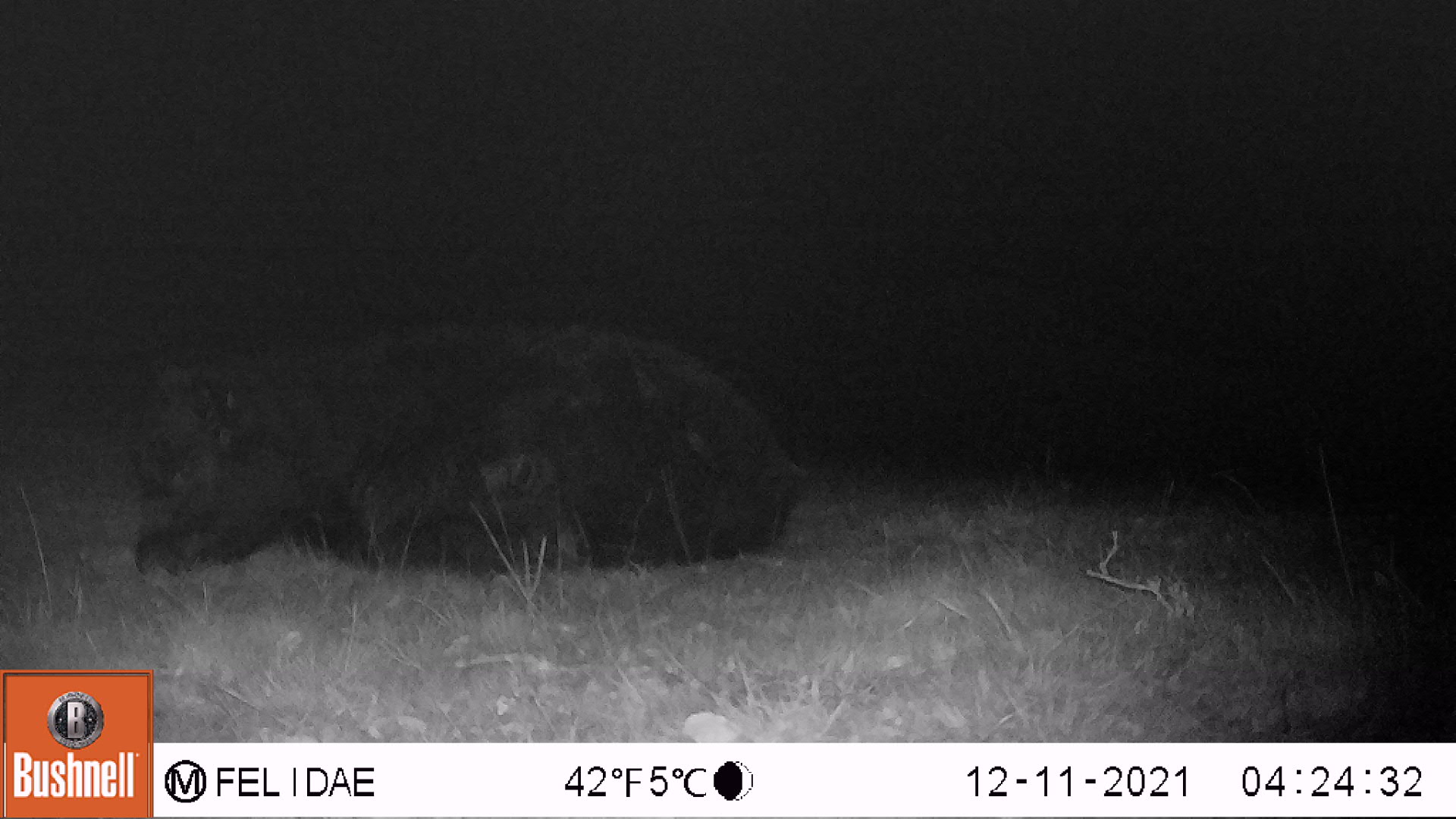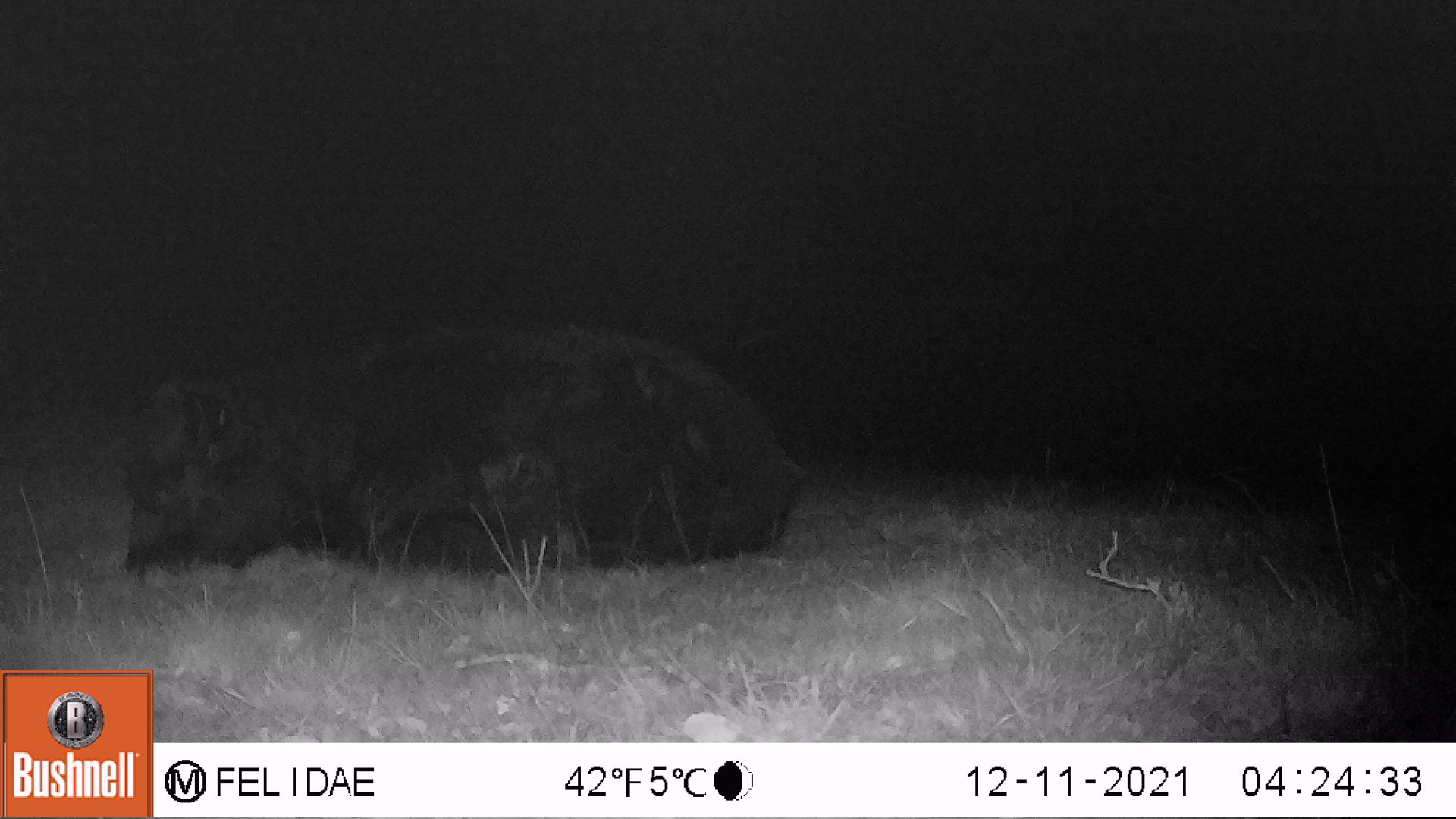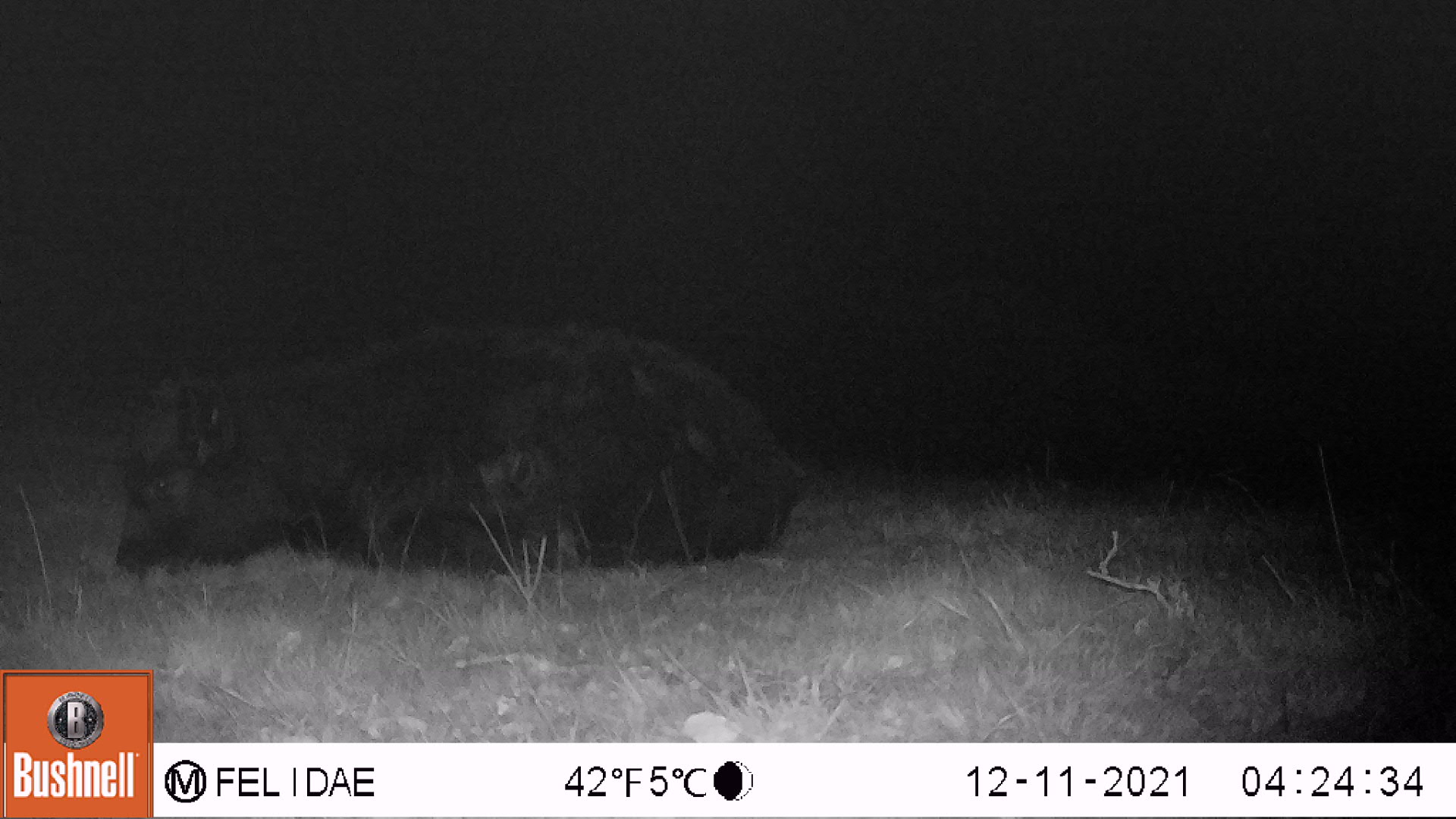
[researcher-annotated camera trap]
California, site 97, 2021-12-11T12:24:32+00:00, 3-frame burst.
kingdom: Animalia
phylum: Chordata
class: Mammalia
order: Artiodactyla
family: Bovidae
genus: Bos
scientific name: Bos taurus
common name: domestic cattle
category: cattle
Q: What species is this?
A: Cattle (domestic cattle) (Bos taurus).